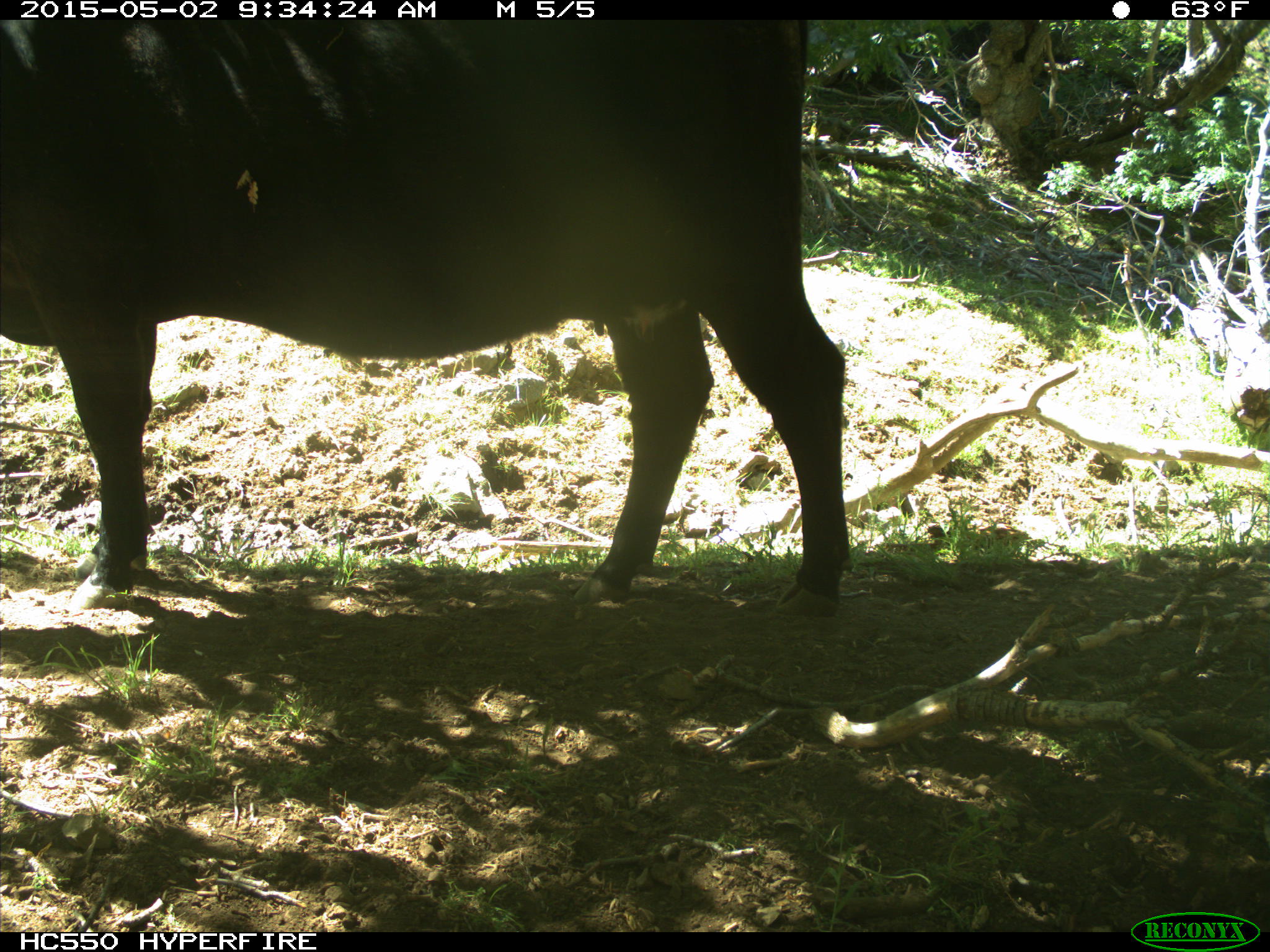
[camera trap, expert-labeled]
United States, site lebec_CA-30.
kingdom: Animalia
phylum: Chordata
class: Mammalia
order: Artiodactyla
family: Bovidae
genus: Bos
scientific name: Bos taurus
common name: domestic cow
Bos taurus (domestic cow).